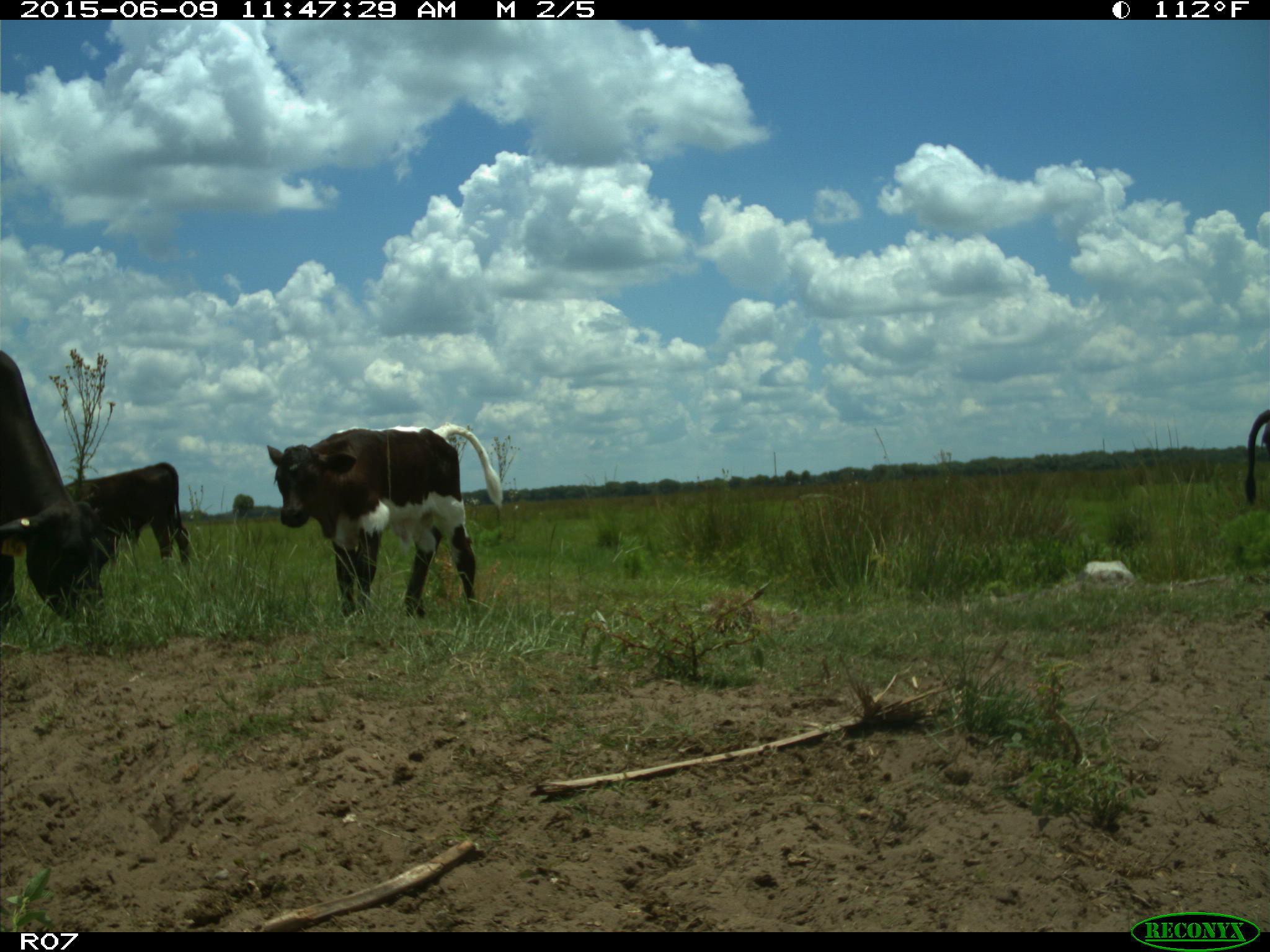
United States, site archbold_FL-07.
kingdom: Animalia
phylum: Chordata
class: Mammalia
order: Artiodactyla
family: Bovidae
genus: Bos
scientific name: Bos taurus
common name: domestic cow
Bos taurus (domestic cow).